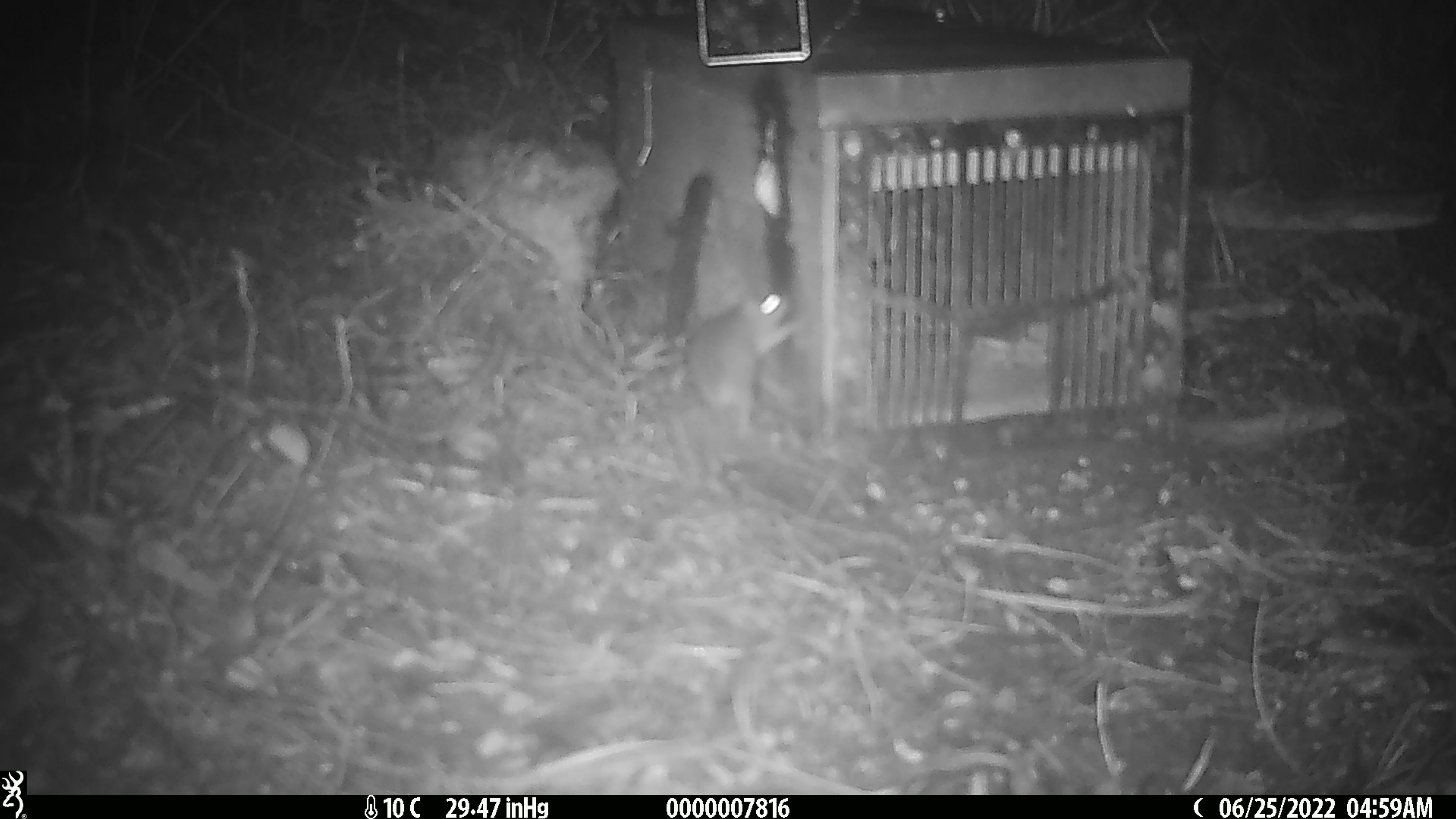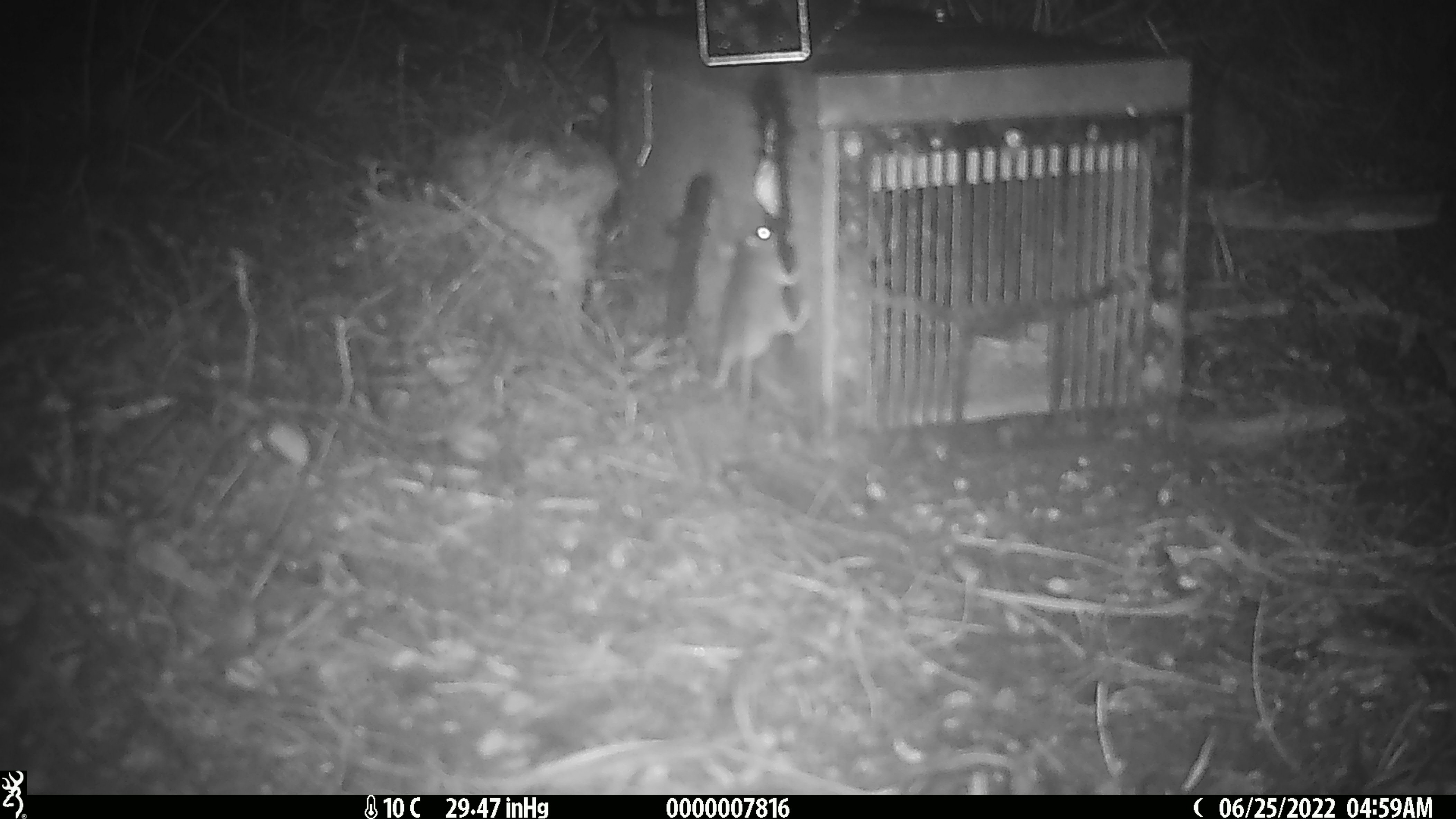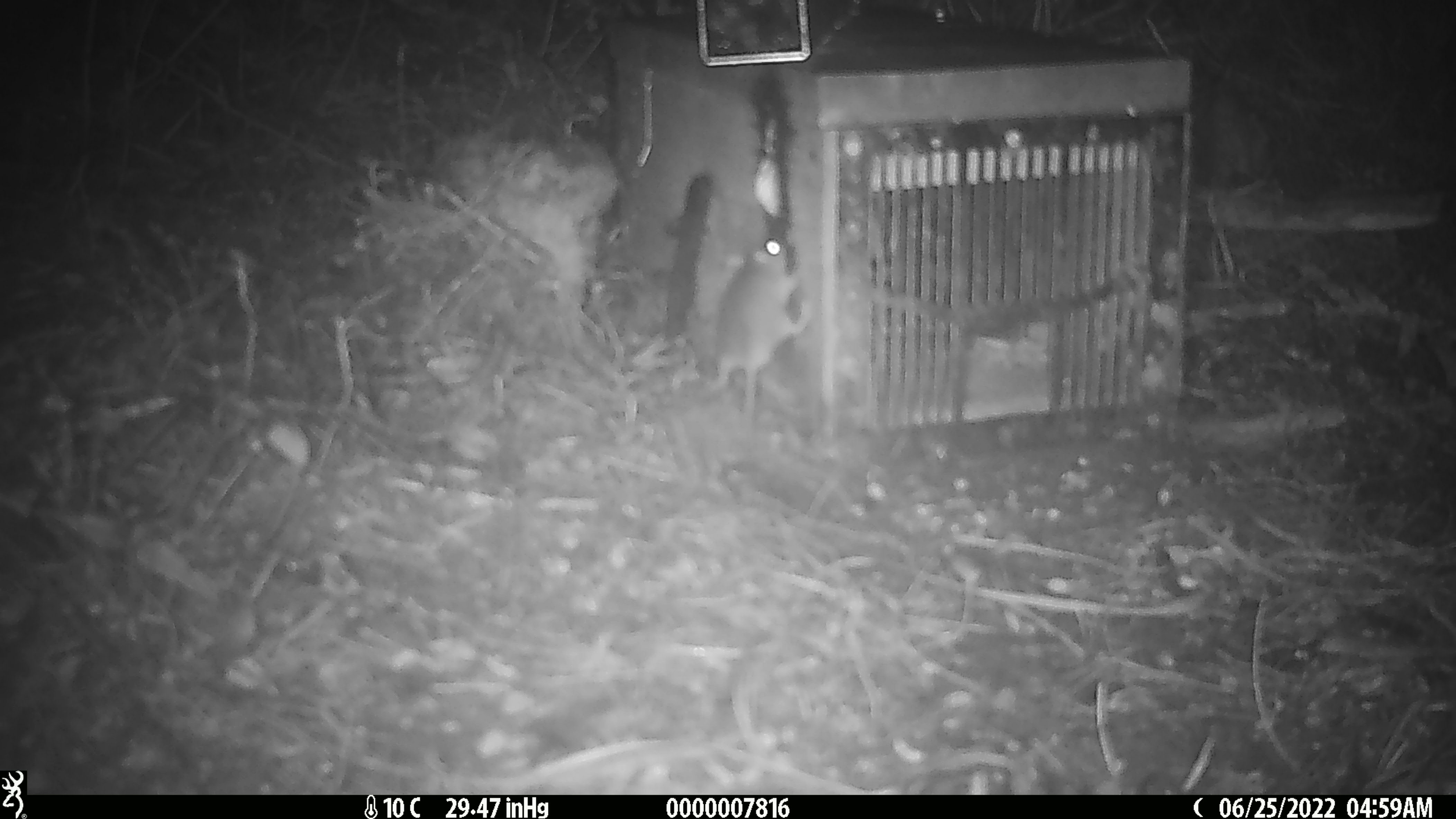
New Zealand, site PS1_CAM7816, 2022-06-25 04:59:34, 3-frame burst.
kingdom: Animalia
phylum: Chordata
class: Mammalia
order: Rodentia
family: Muridae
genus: Mus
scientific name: Mus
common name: mouse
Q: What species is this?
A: Mouse (Mus).